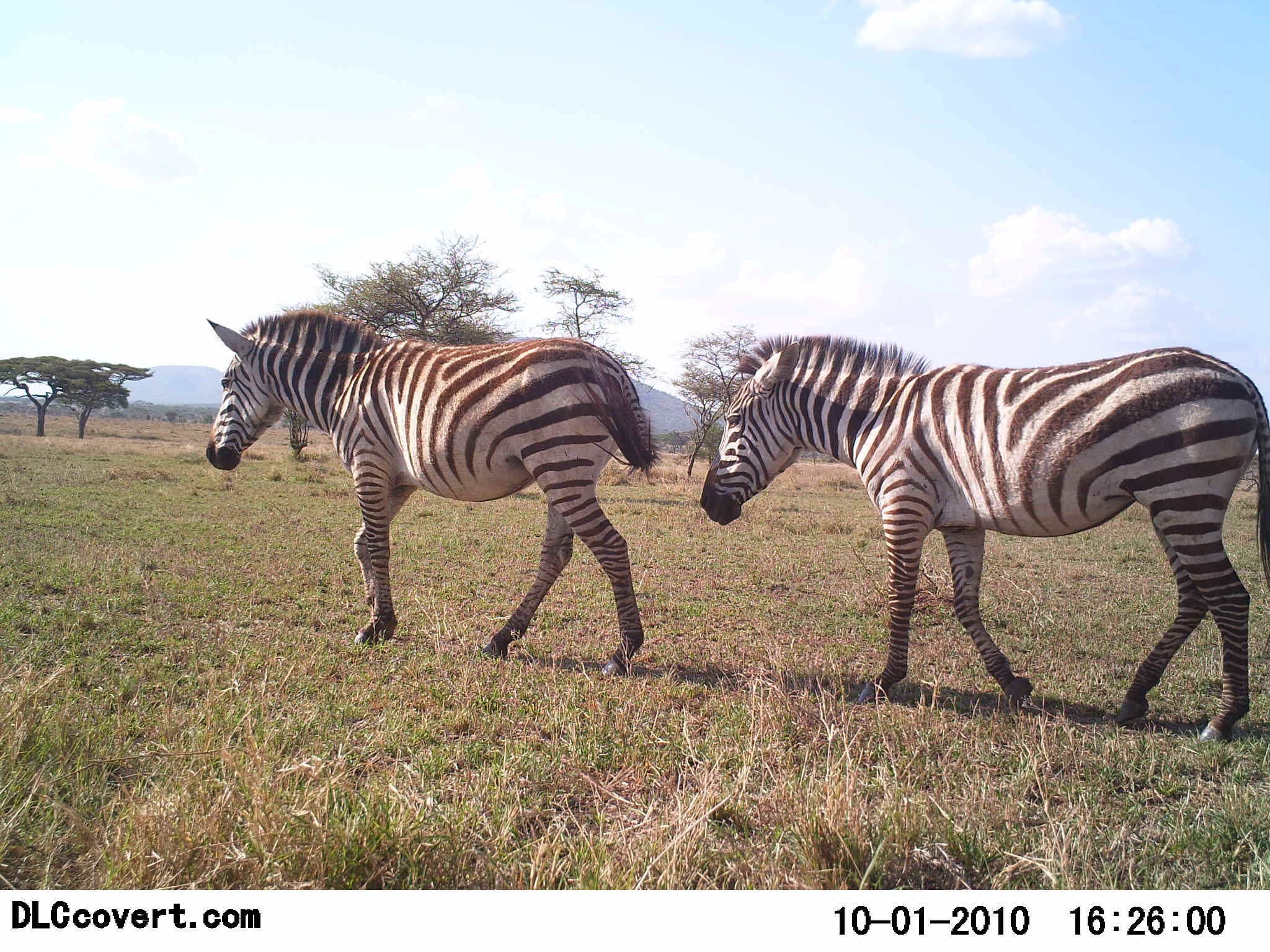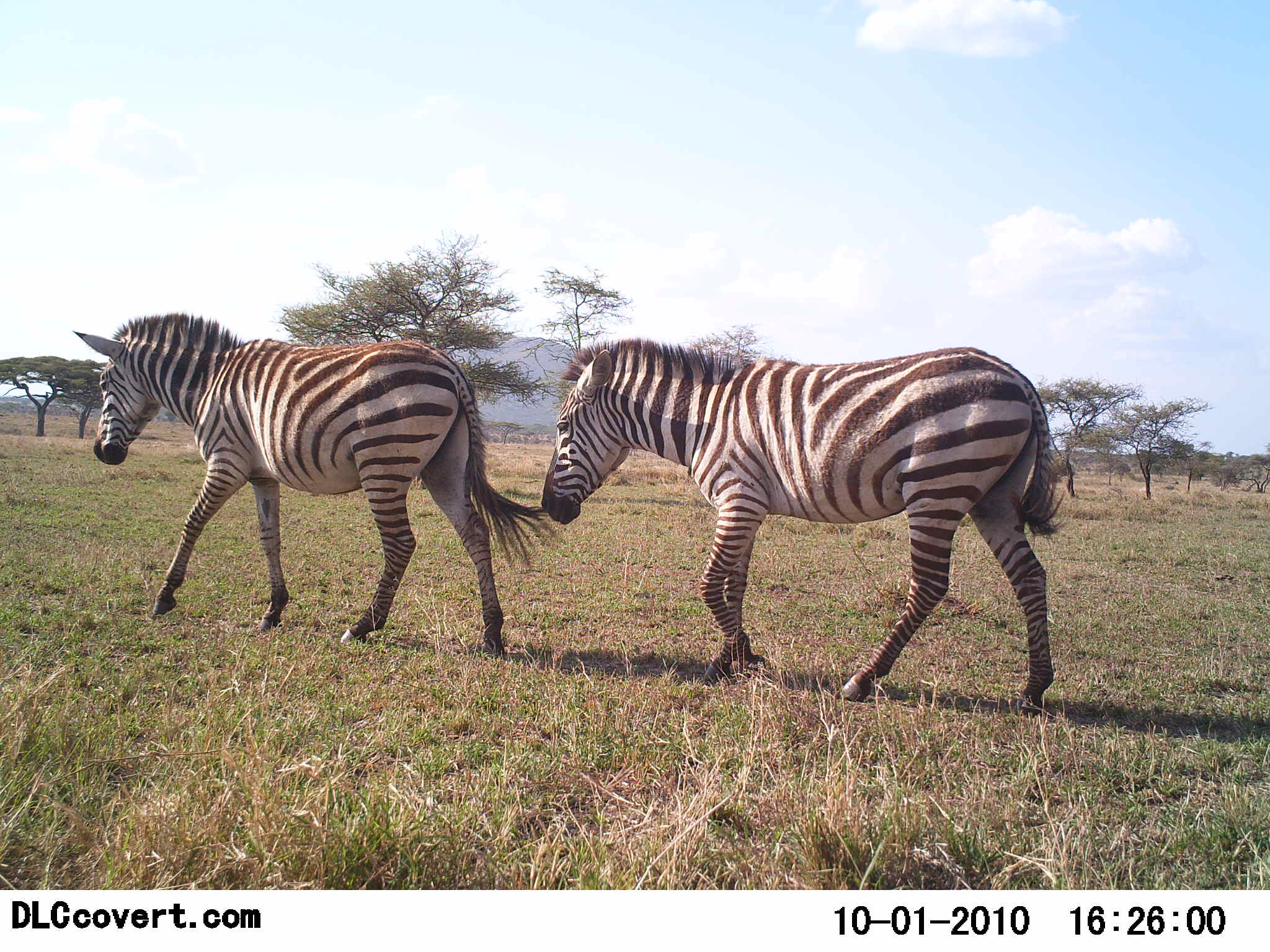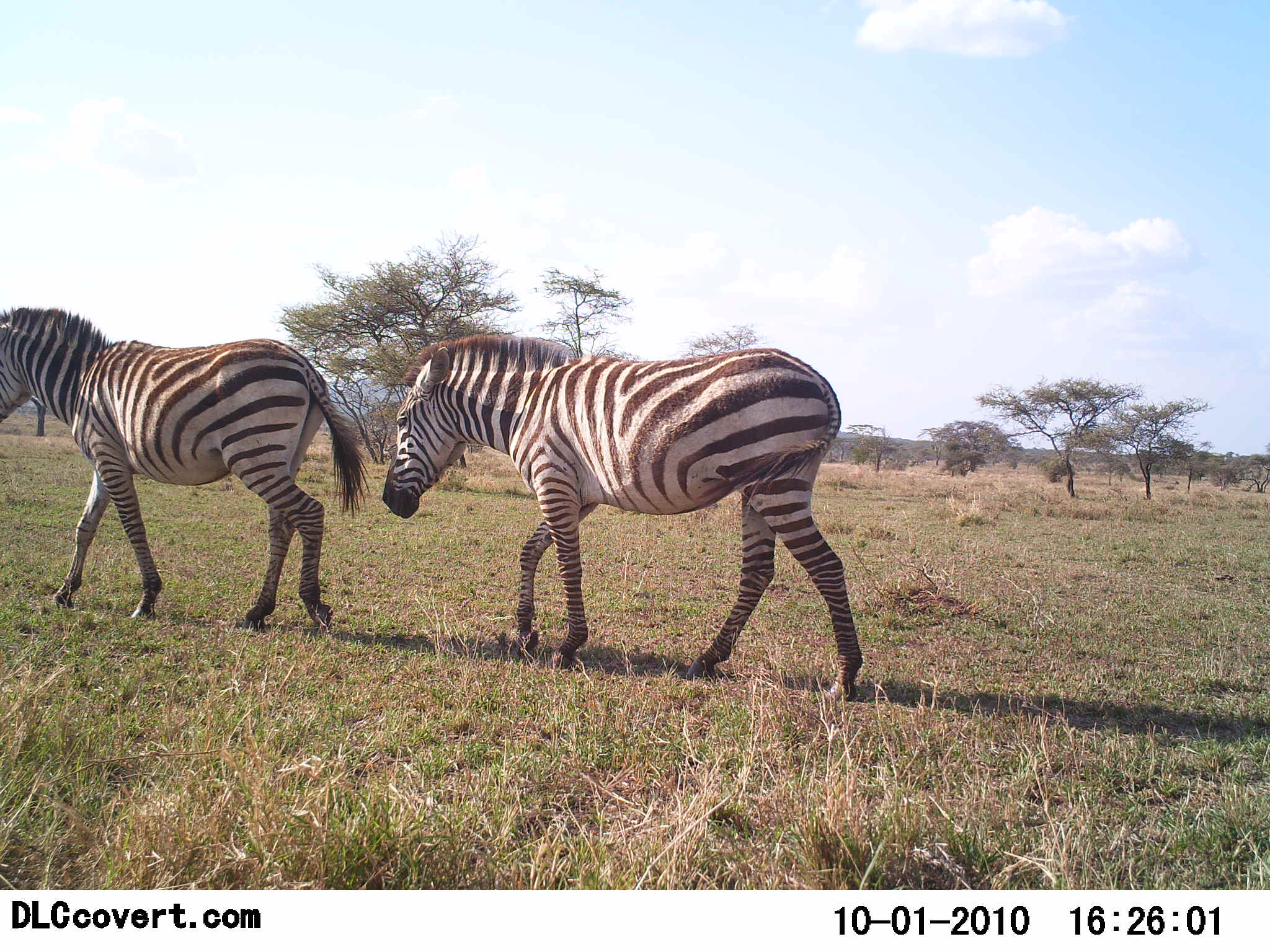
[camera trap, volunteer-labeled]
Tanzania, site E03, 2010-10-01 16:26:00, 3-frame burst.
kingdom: Animalia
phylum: Chordata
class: Mammalia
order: Perissodactyla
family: Equidae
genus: Equus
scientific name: Equus quagga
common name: plains zebra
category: zebra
Zebra (plains zebra) (Equus quagga), count 2. Behavior (volunteer vote fractions): standing 0%, resting 0%, moving 100%, interacting 0%. Young present (vote fraction): 0%. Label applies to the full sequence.